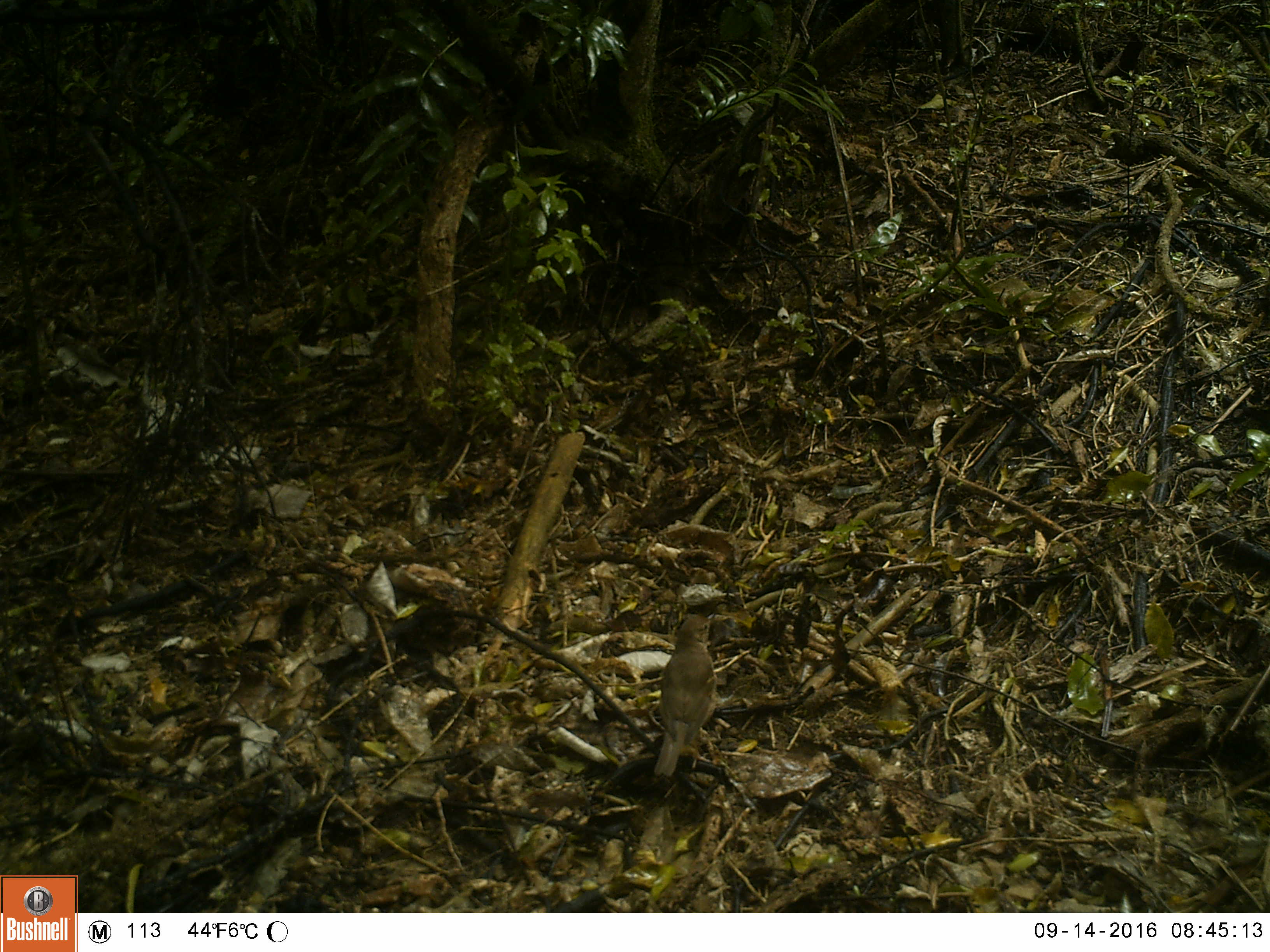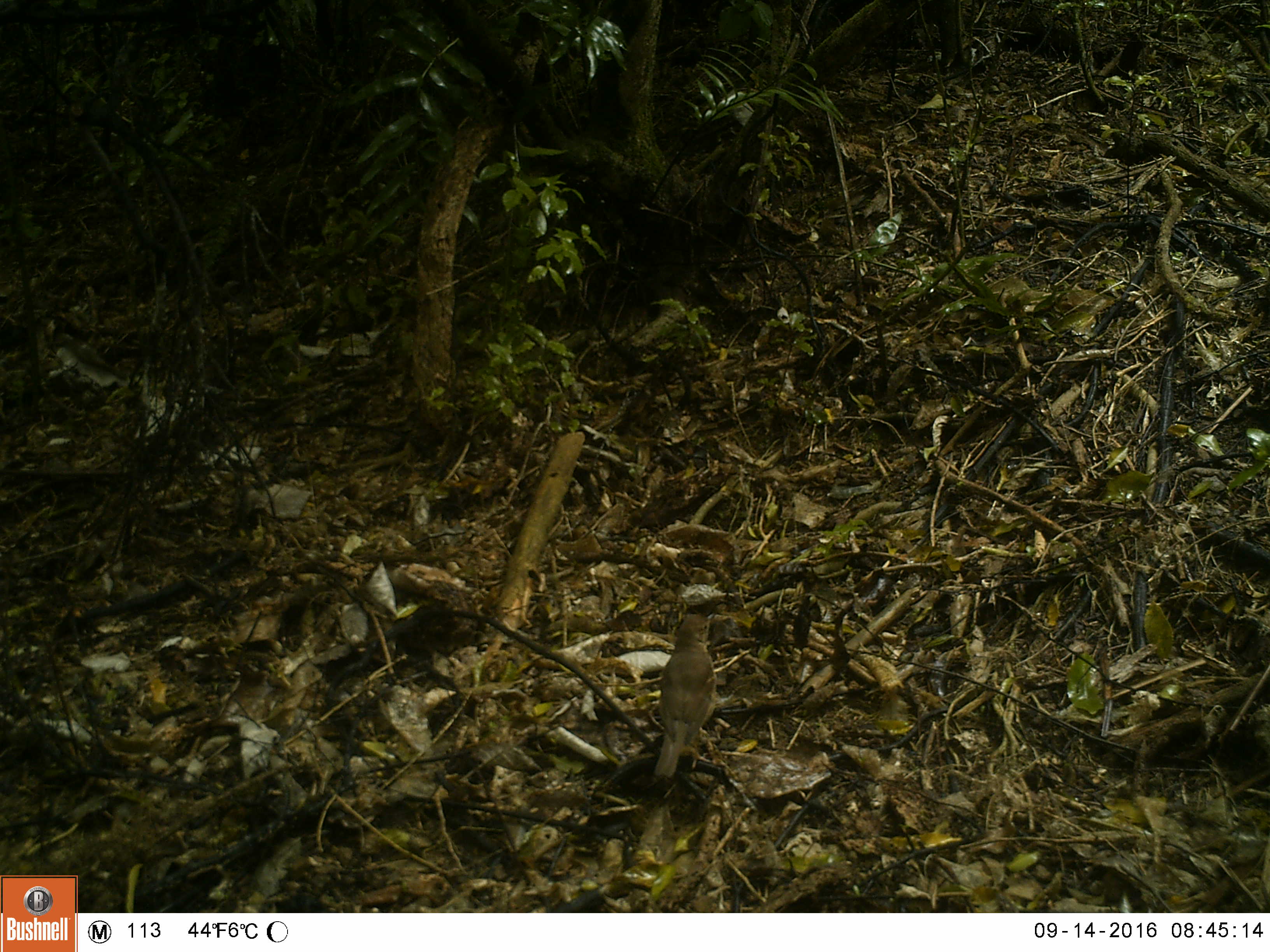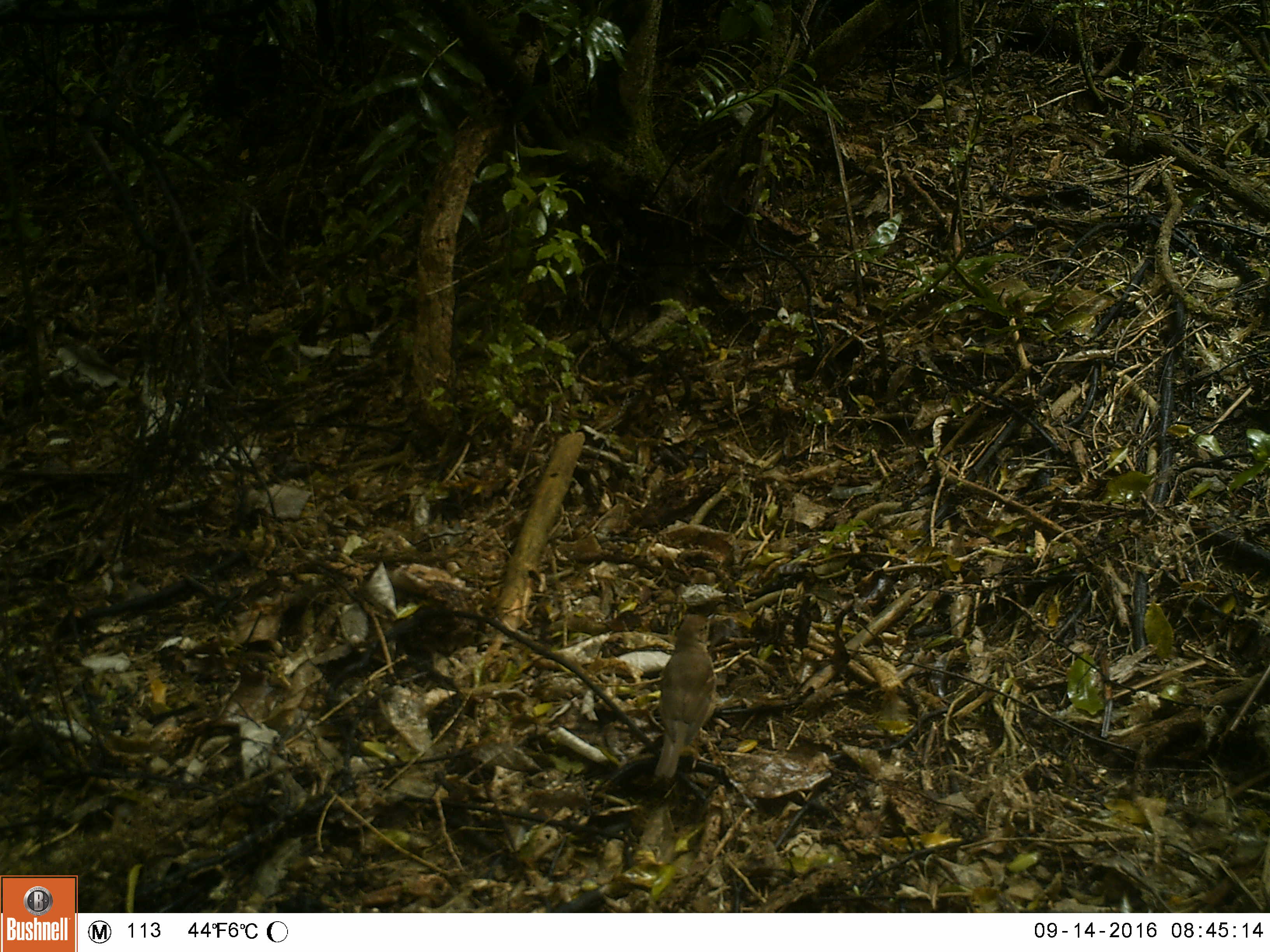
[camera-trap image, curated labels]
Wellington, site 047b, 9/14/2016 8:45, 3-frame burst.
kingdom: Animalia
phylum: Chordata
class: Aves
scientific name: Aves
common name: bird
Bird (Aves).